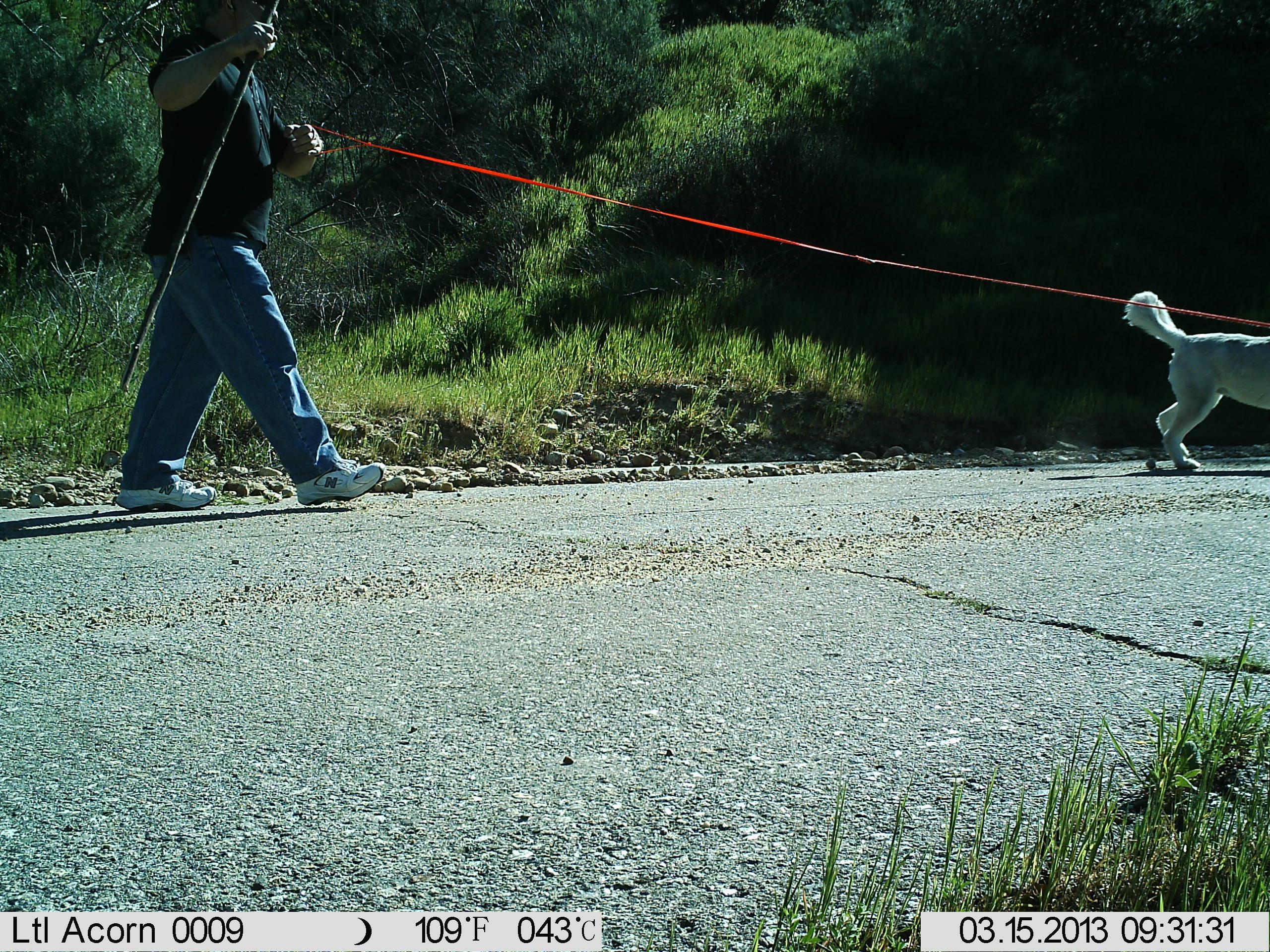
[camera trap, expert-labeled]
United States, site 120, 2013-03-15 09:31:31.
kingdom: Animalia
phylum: Chordata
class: Mammalia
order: Carnivora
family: Canidae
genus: Canis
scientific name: Canis familiaris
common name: domestic dog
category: dog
Dog (domestic dog) (Canis familiaris).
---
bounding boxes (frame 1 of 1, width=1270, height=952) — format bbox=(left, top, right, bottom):
dog: bbox=(1118, 281, 1265, 482)